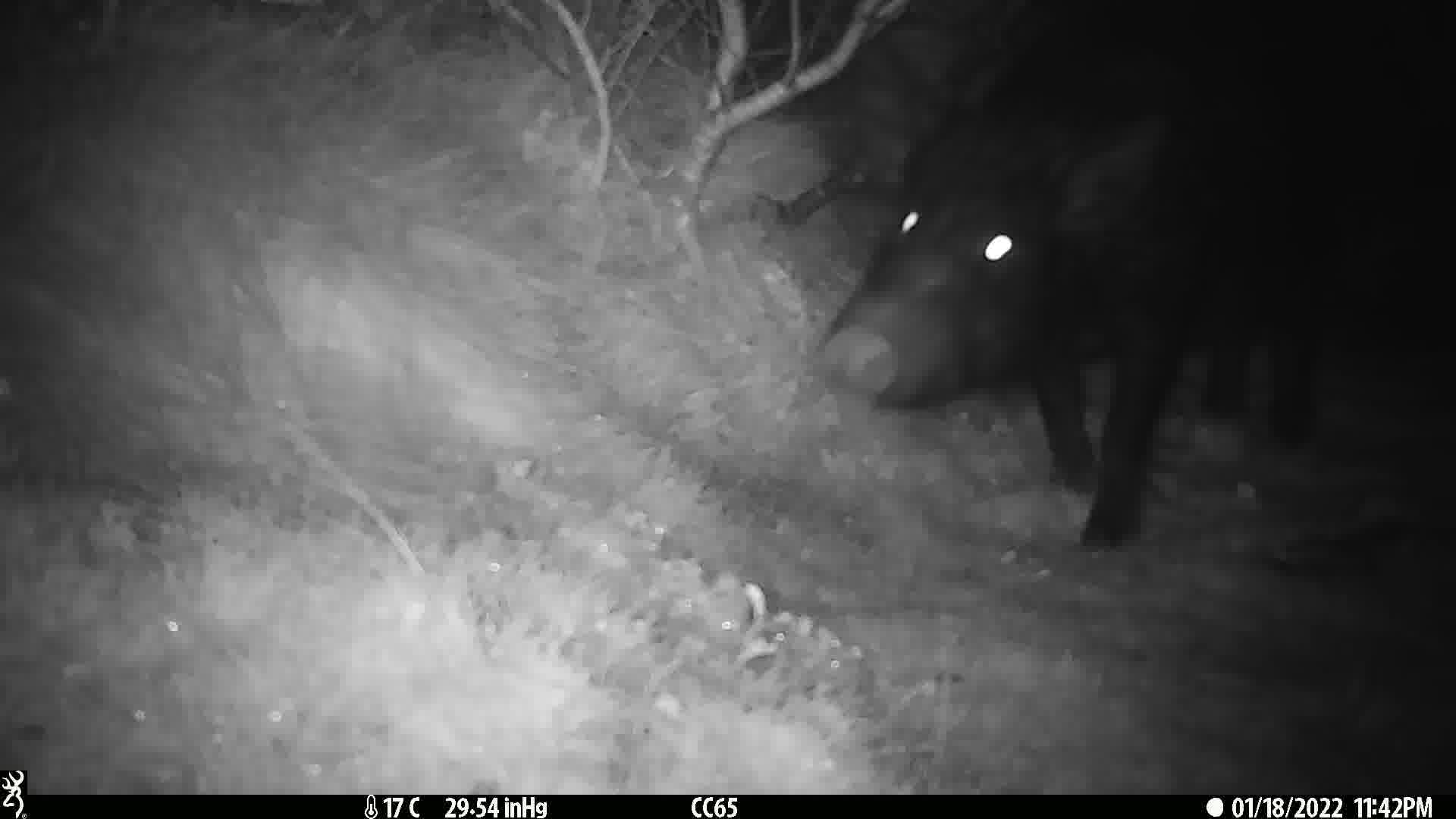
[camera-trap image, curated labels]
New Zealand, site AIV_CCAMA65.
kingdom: Animalia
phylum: Chordata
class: Mammalia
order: Artiodactyla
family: Suidae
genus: Sus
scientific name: Sus scrofa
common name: pig